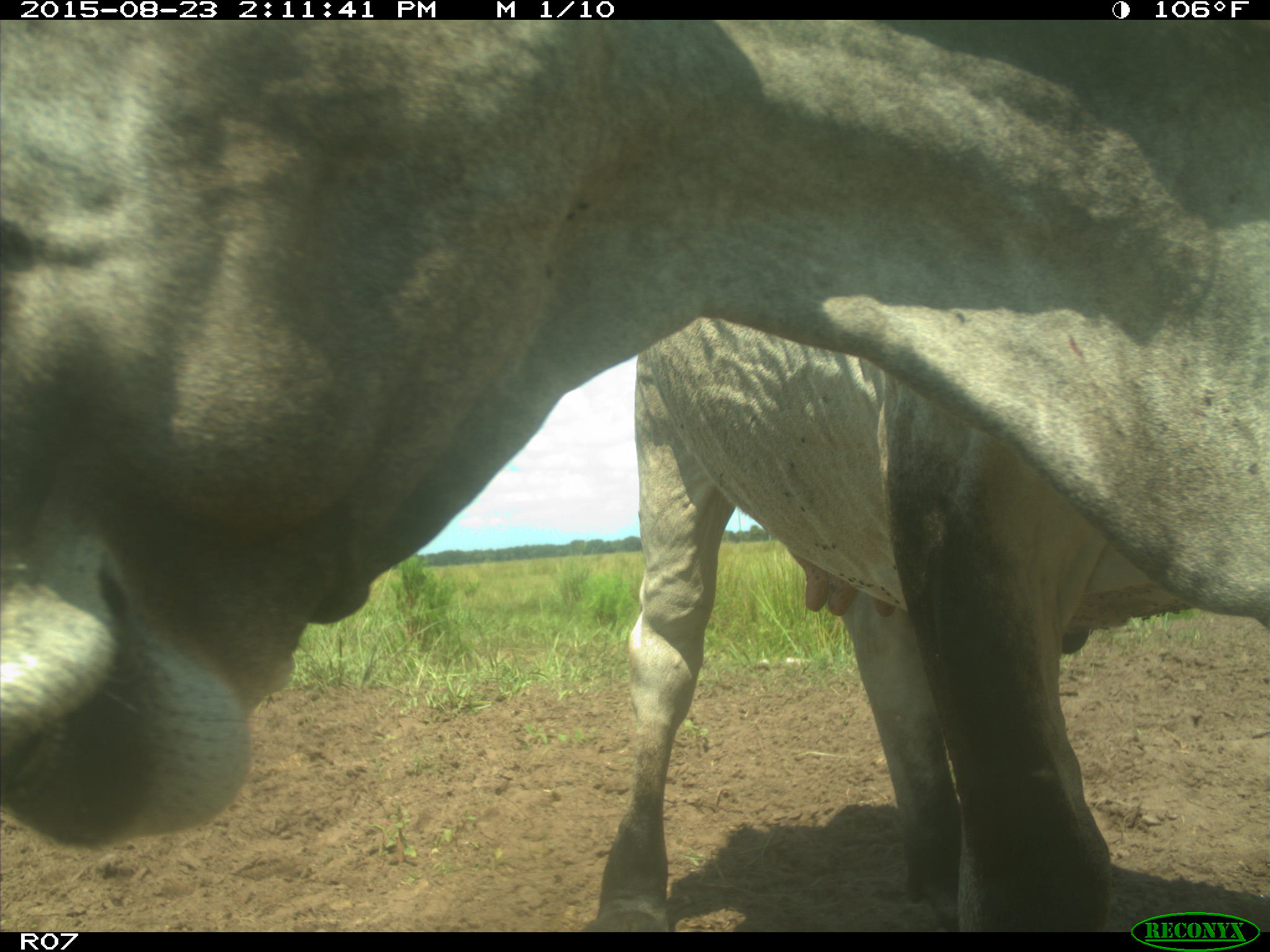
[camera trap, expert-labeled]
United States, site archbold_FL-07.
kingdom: Animalia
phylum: Chordata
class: Mammalia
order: Artiodactyla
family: Bovidae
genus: Bos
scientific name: Bos taurus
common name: domestic cow